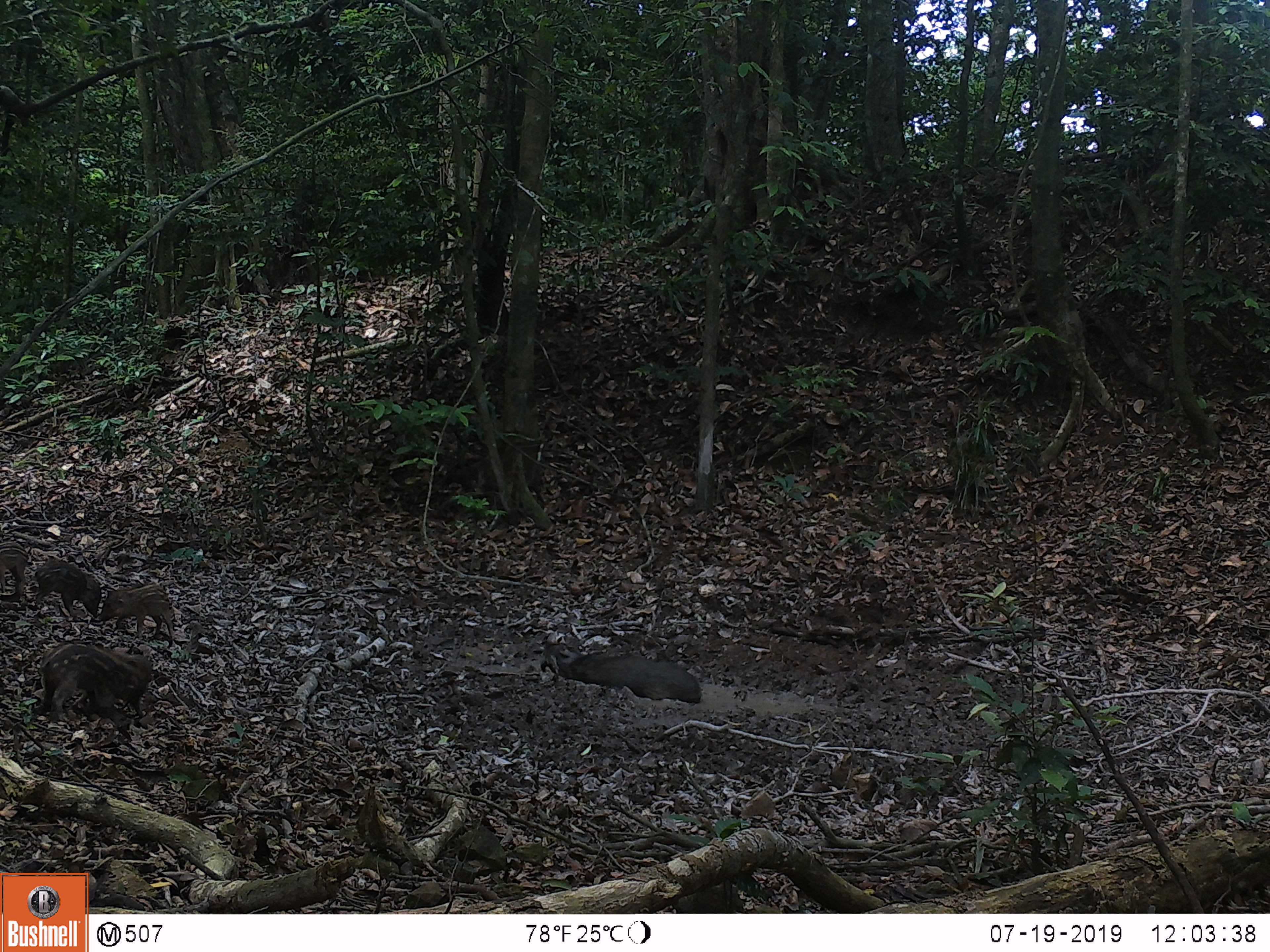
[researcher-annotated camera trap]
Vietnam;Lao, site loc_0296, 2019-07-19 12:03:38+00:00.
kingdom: Animalia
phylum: Chordata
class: Mammalia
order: Artiodactyla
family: Suidae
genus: Sus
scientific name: Sus scrofa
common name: eurasian wild pig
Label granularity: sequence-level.